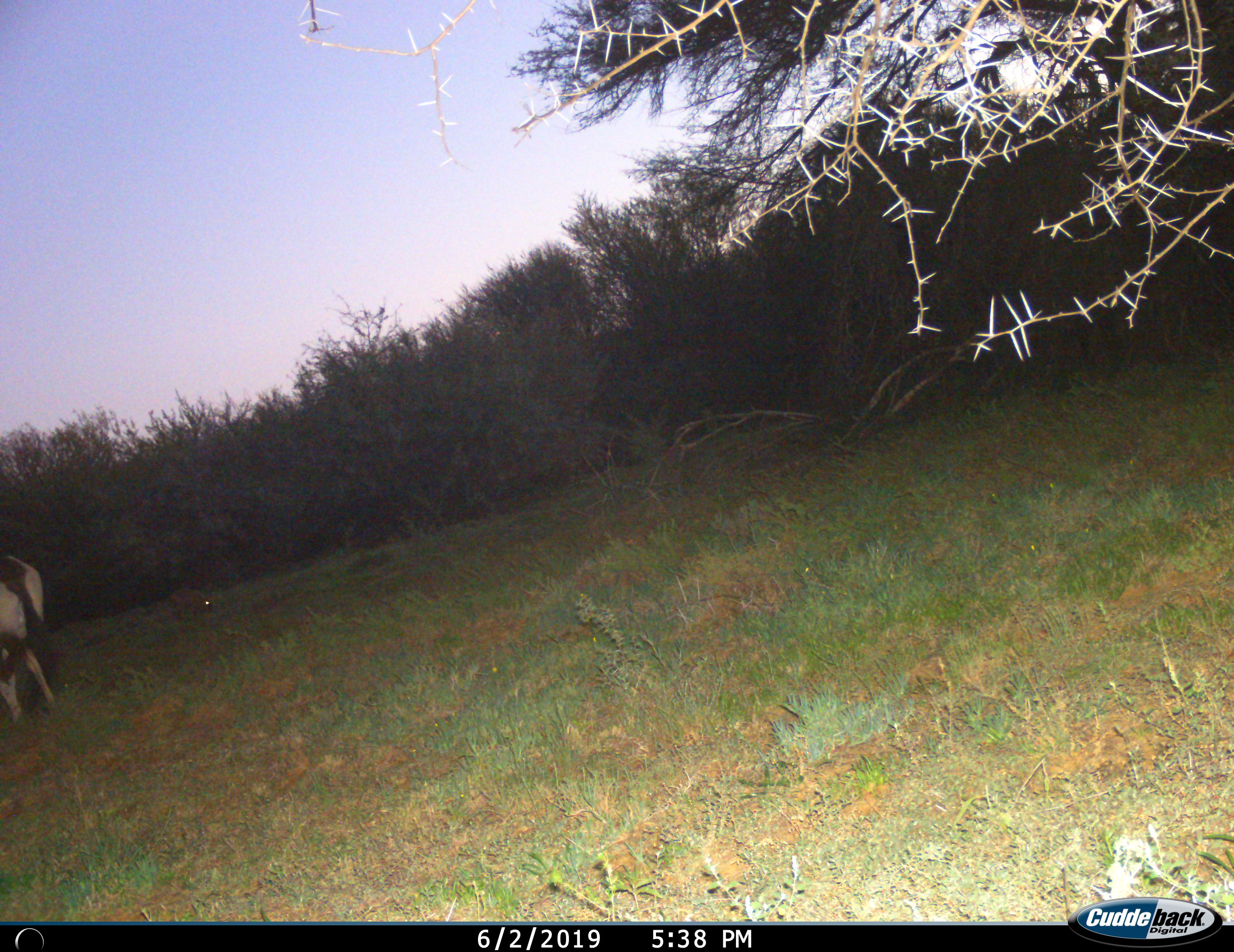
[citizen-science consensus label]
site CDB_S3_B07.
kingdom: Animalia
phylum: Chordata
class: Mammalia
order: Artiodactyla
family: Bovidae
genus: Oryx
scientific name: Oryx gazella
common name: gemsbok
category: oryx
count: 1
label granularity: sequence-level